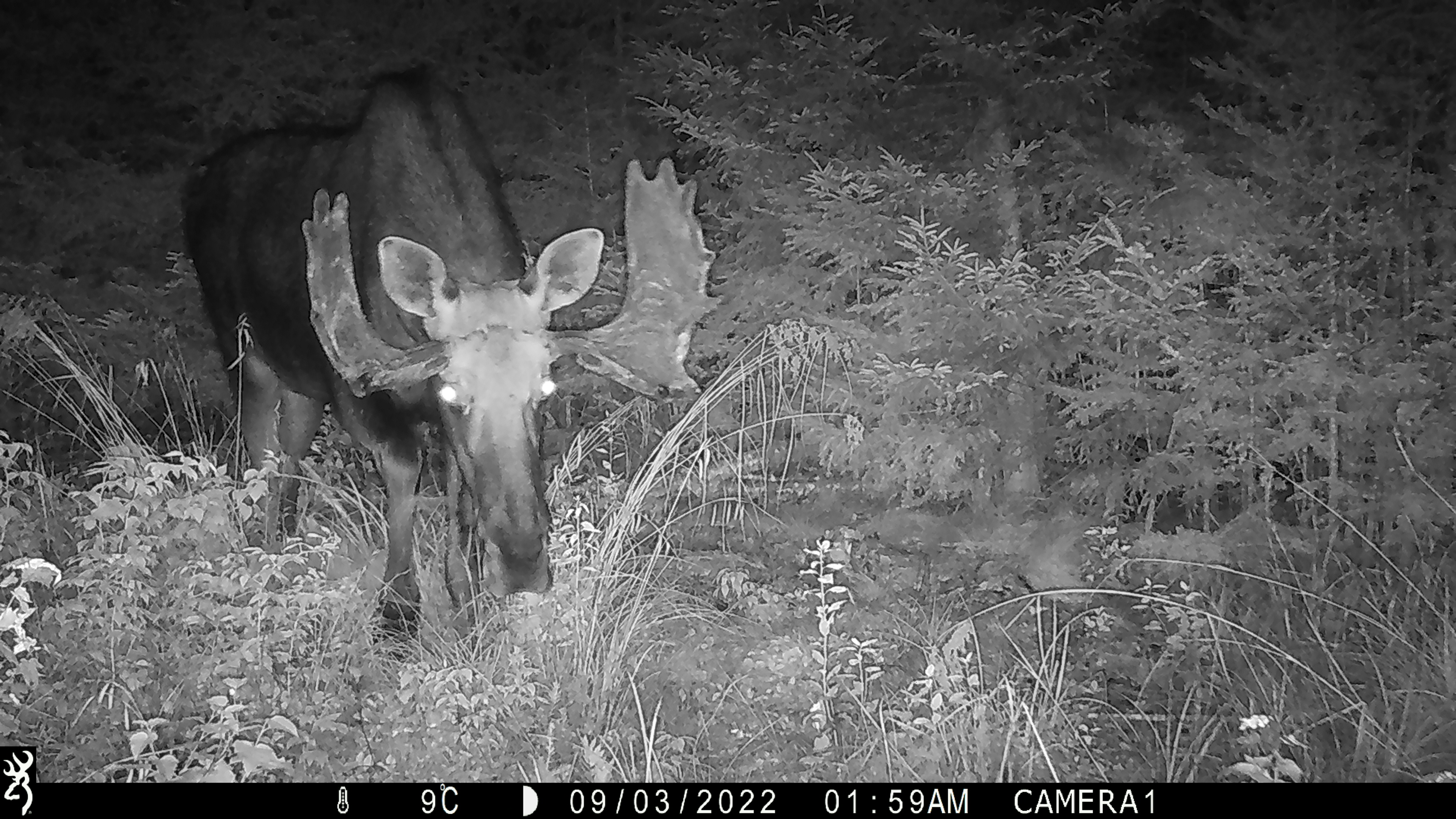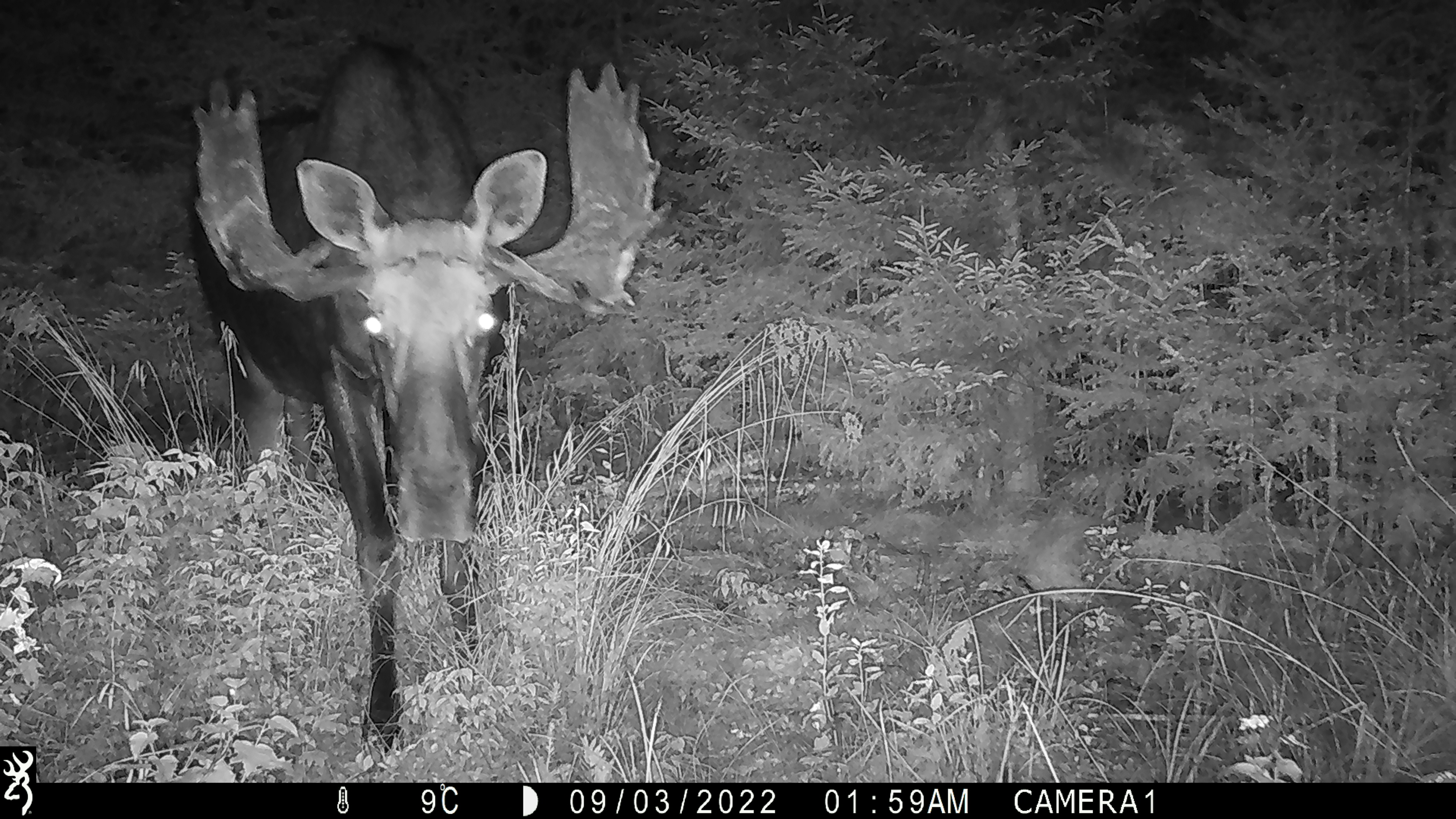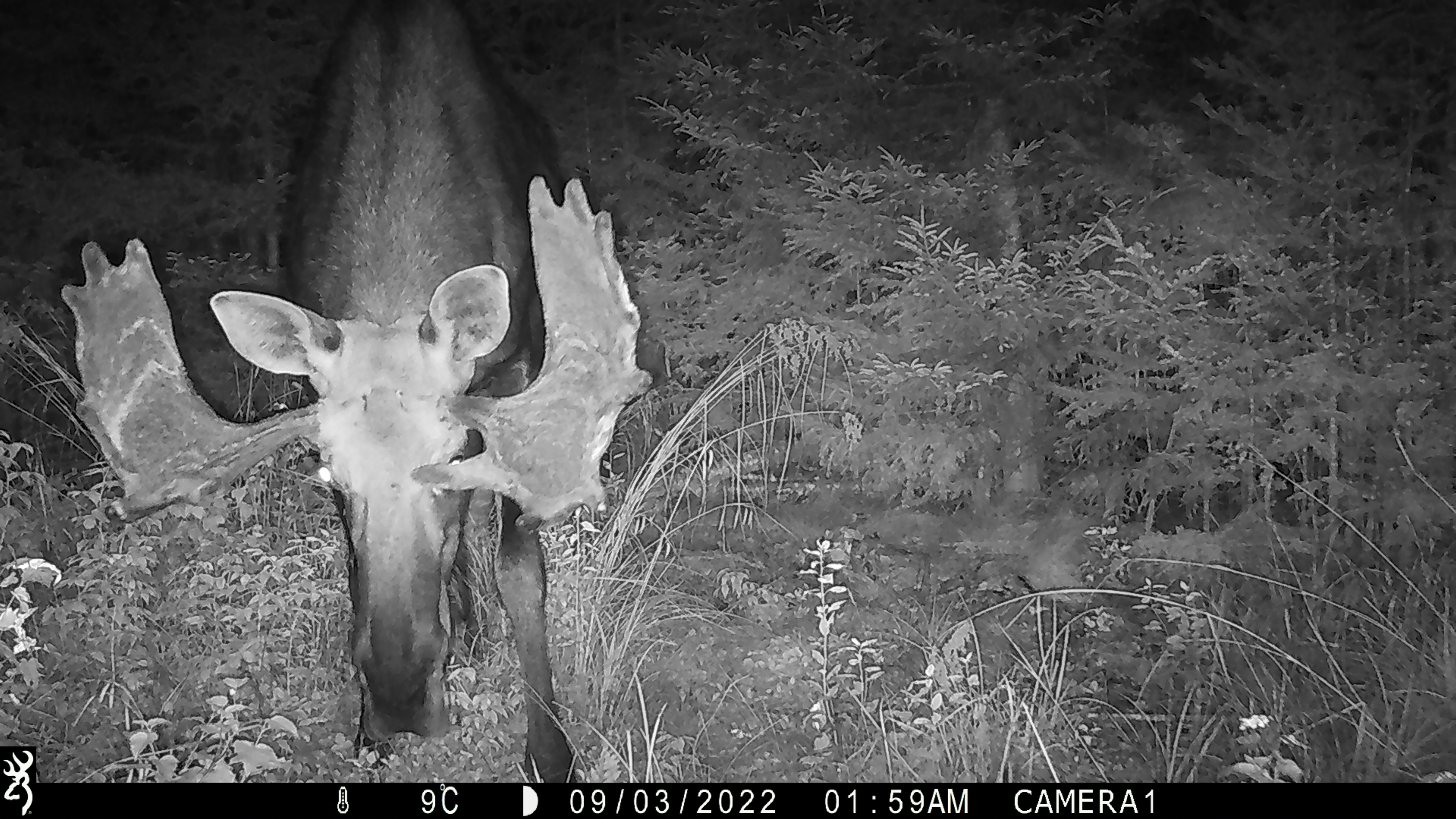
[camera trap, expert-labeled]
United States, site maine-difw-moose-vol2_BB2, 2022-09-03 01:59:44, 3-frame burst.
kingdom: Animalia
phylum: Chordata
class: Mammalia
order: Artiodactyla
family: Cervidae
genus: Alces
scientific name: Alces alces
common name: moose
Moose (Alces alces).